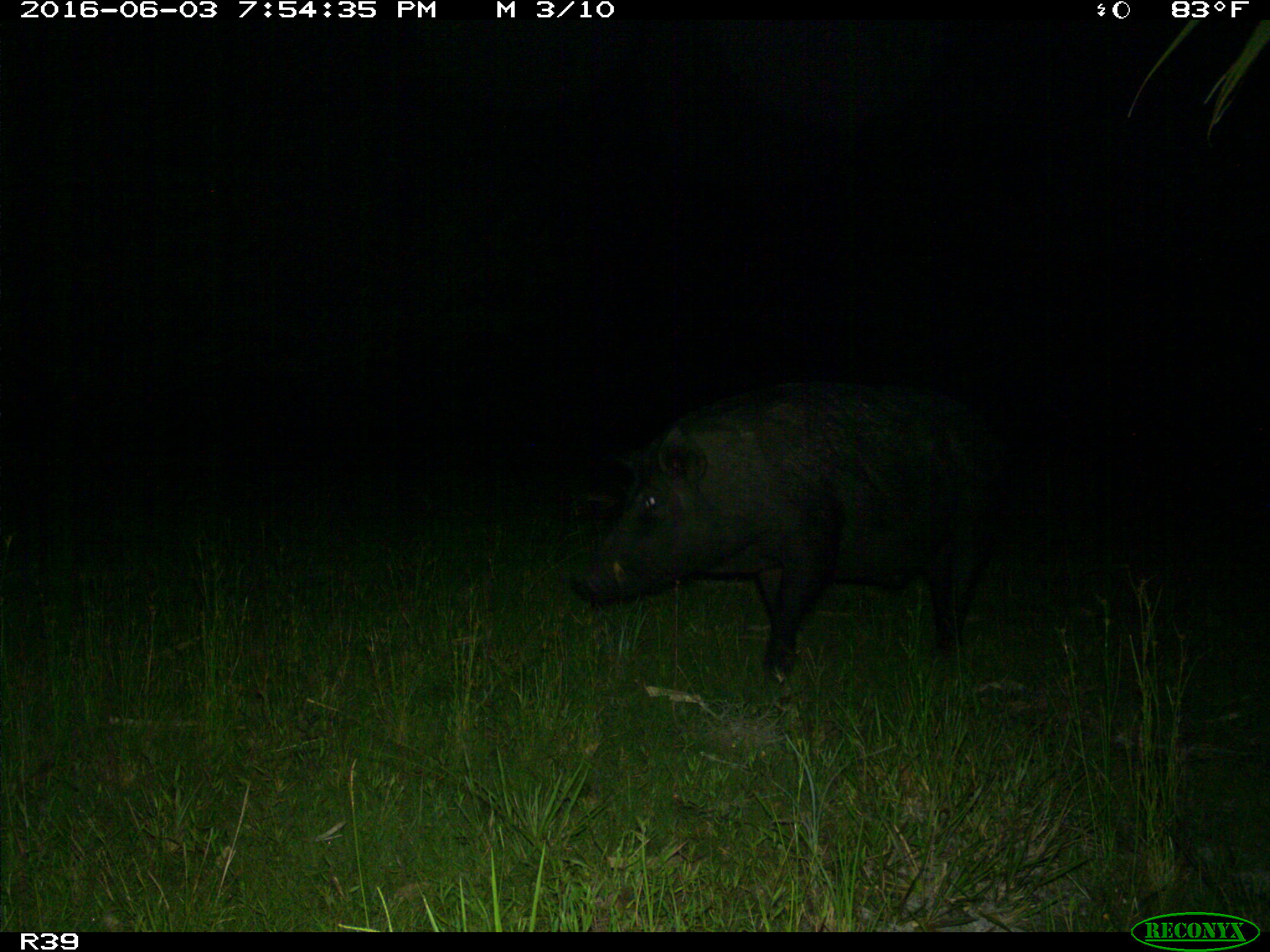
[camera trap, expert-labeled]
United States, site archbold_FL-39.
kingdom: Animalia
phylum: Chordata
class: Mammalia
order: Artiodactyla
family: Suidae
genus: Sus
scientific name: Sus scrofa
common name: wild boar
Sus scrofa (wild boar).